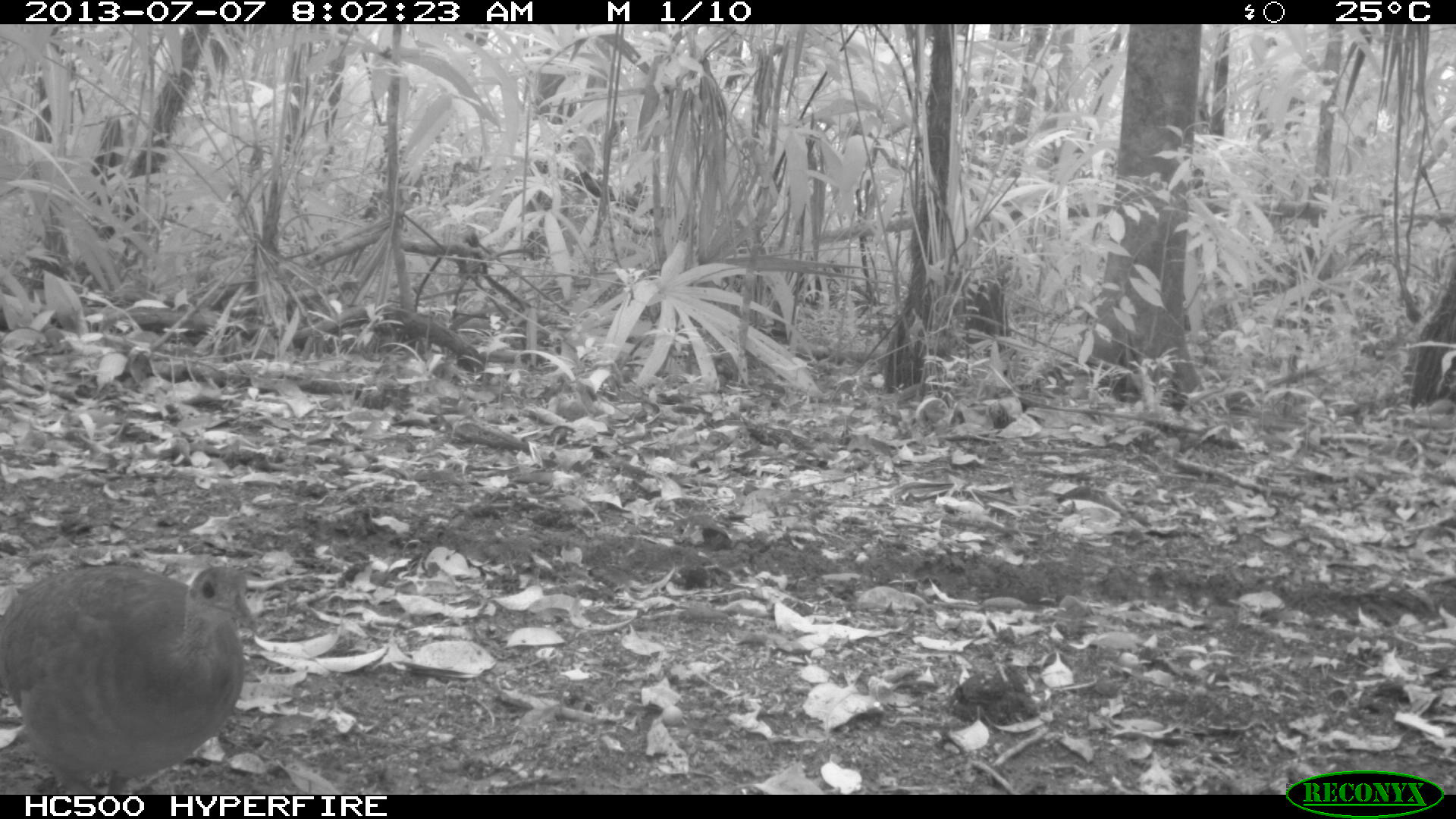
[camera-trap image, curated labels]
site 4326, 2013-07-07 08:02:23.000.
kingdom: Animalia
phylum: Chordata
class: Aves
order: Tinamiformes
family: Tinamidae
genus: Tinamus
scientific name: Tinamus major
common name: great tinamou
Tinamus major (great tinamou), count 1.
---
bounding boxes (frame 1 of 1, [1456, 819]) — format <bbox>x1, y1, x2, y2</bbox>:
tinamus major: <bbox>0, 564, 259, 793</bbox>